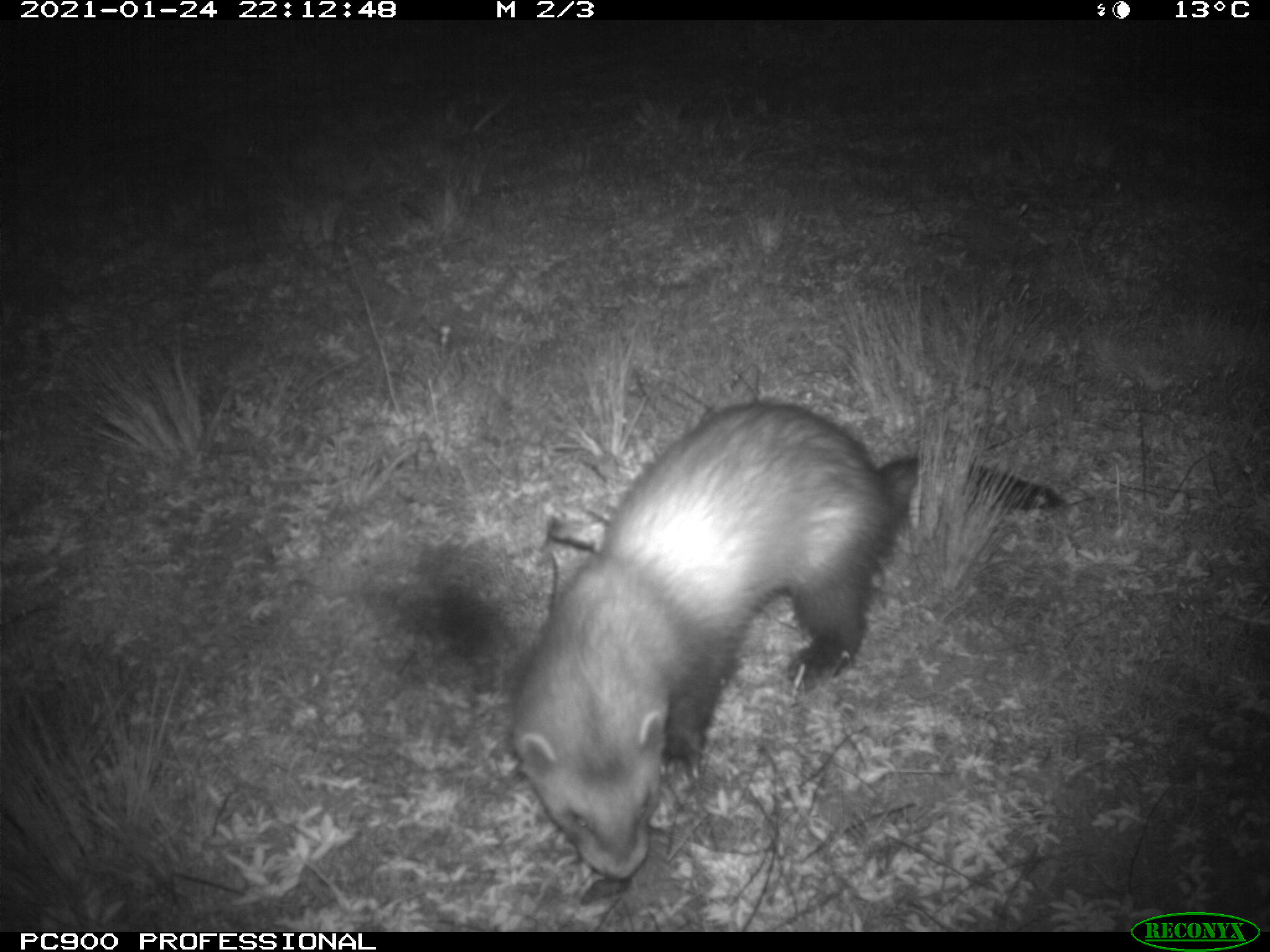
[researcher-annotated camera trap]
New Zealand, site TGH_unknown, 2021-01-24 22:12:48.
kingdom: Animalia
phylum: Chordata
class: Mammalia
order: Carnivora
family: Mustelidae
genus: Mustela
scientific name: Mustela furo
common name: ferret